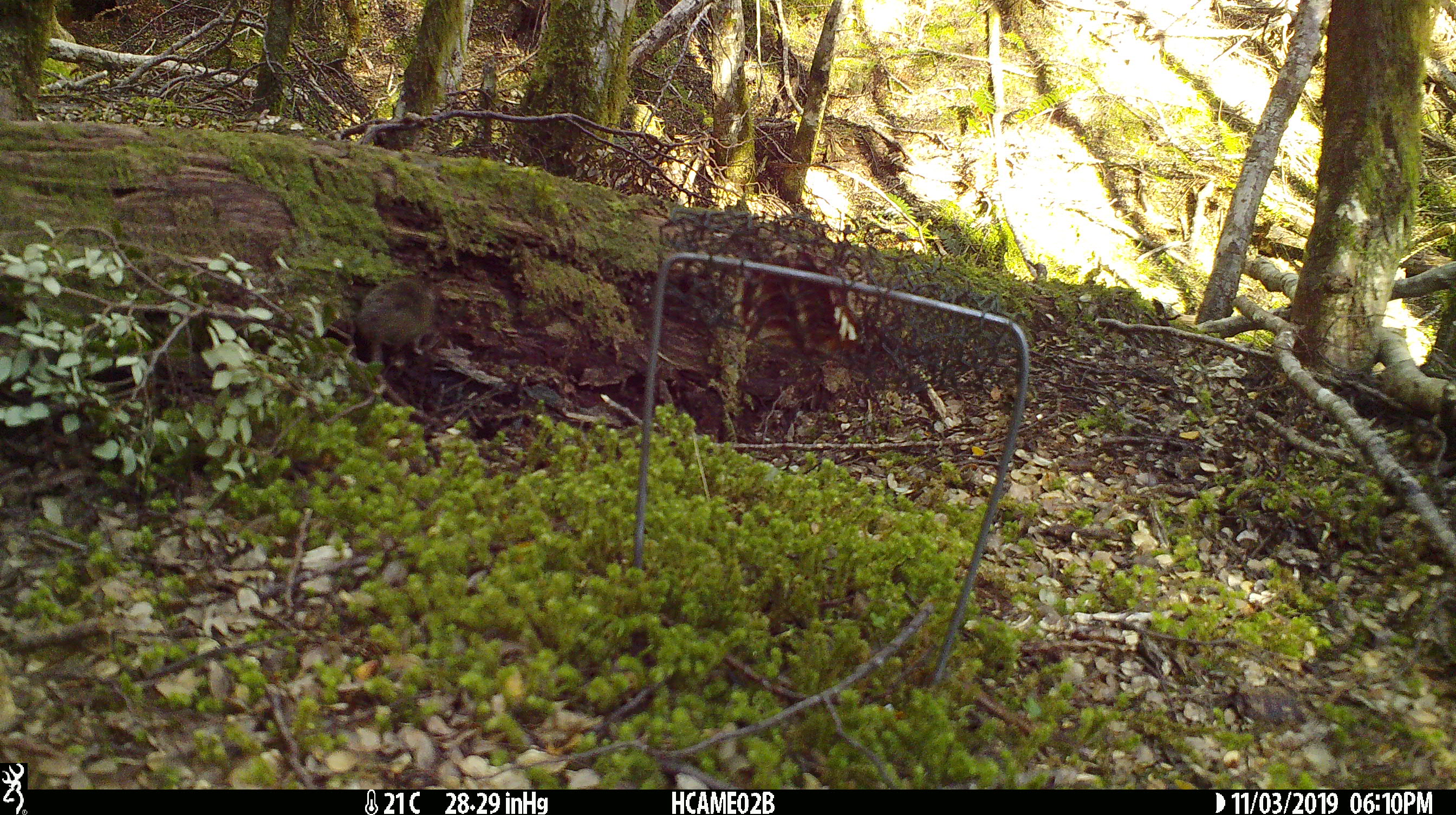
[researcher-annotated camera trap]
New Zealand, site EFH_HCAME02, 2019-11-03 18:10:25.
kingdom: Animalia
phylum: Chordata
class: Mammalia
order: Rodentia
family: Muridae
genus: Mus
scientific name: Mus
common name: mouse